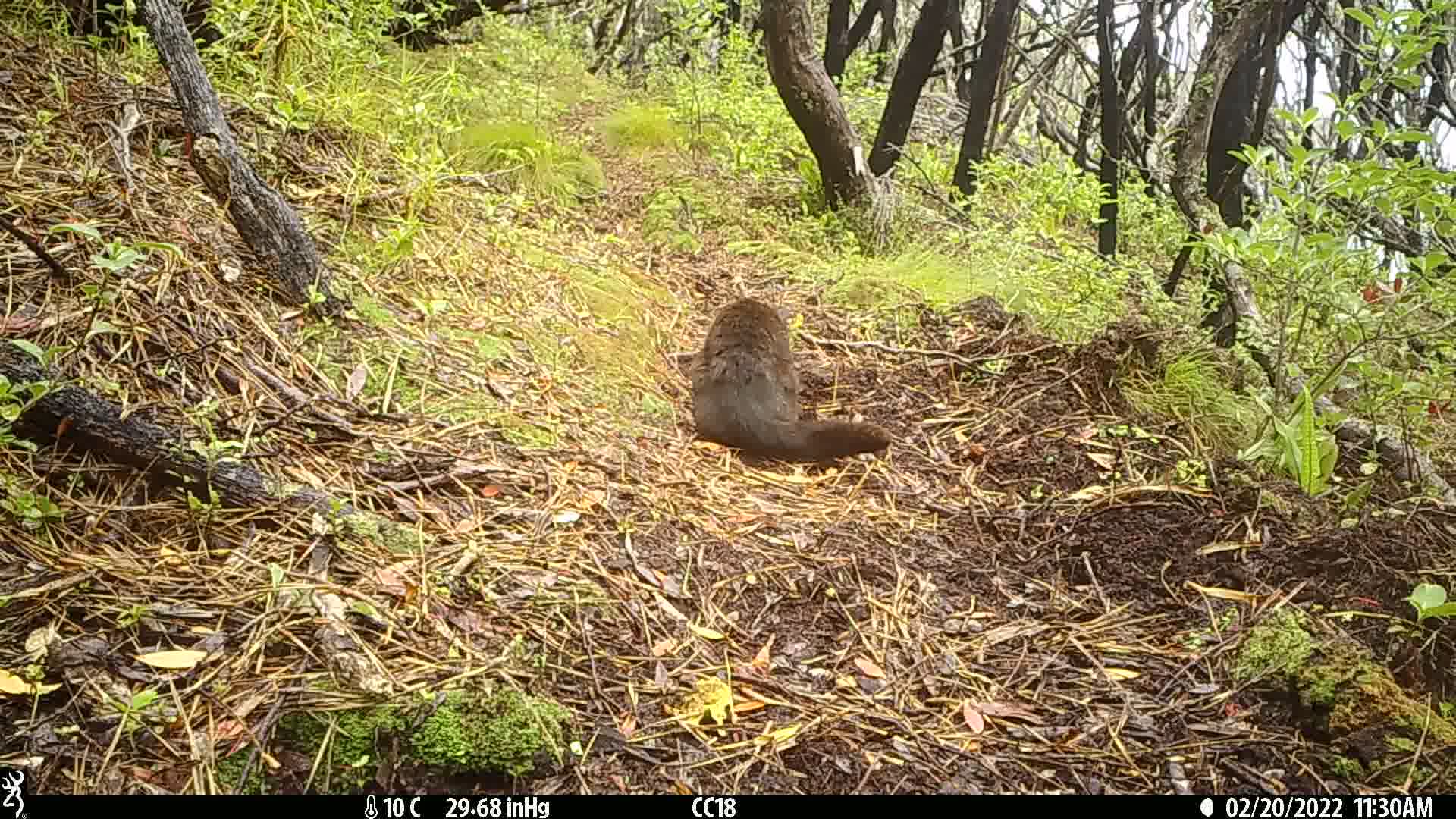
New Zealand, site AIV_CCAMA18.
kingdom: Animalia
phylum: Chordata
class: Mammalia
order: Carnivora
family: Felidae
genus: Felis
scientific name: Felis catus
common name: domestic cat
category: cat